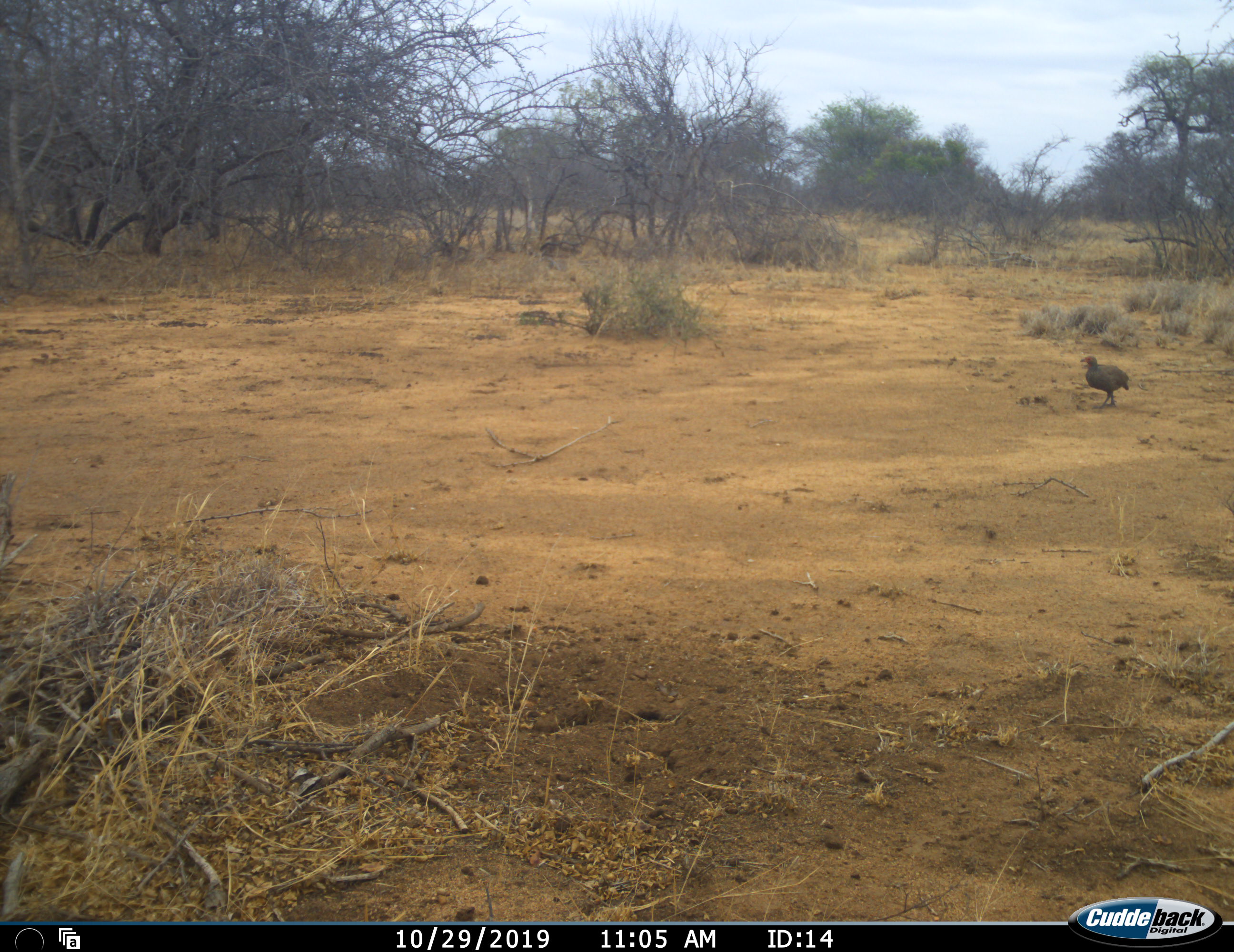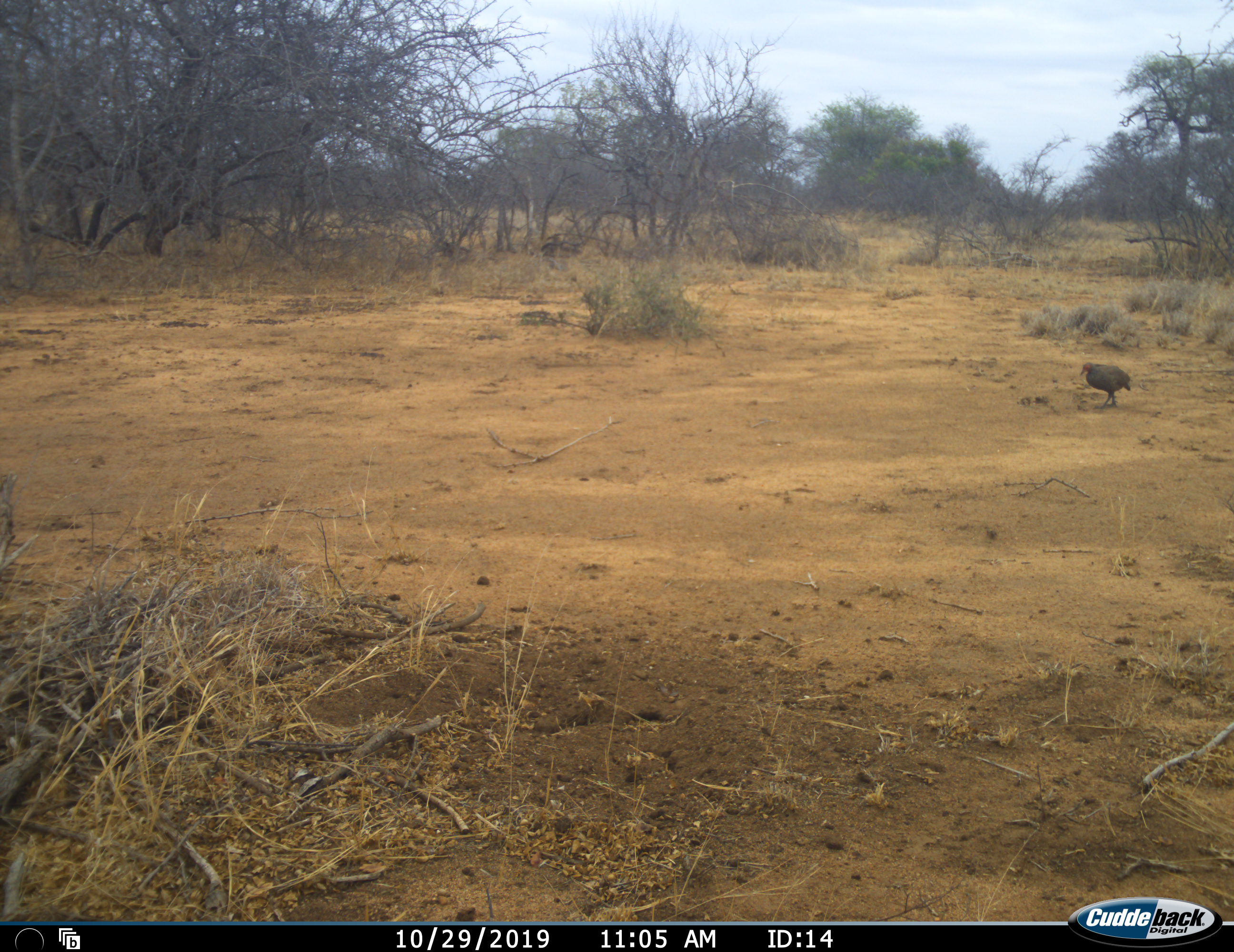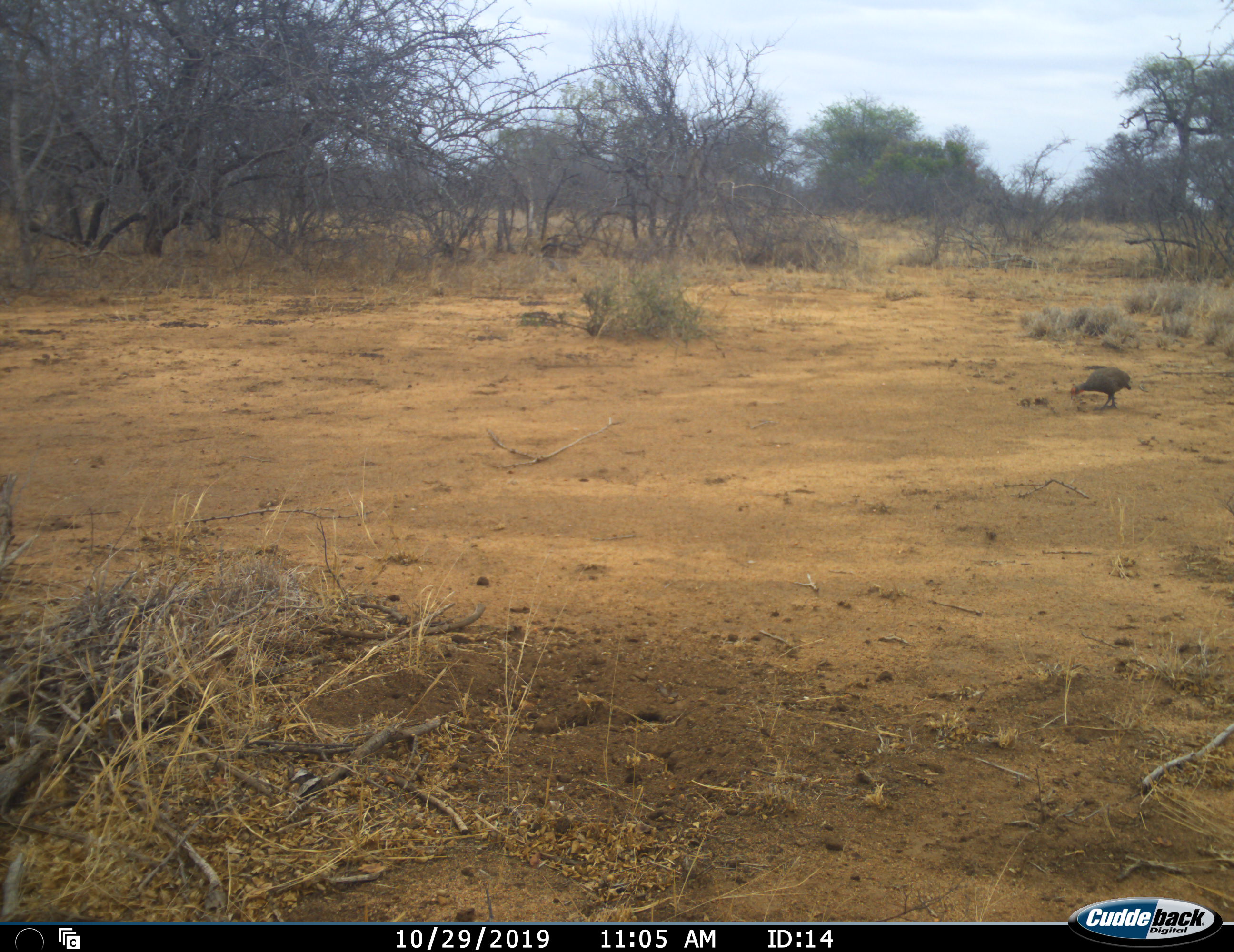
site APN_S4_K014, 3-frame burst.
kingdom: Animalia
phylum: Chordata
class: Aves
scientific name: Aves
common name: bird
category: birdother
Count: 1.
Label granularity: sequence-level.